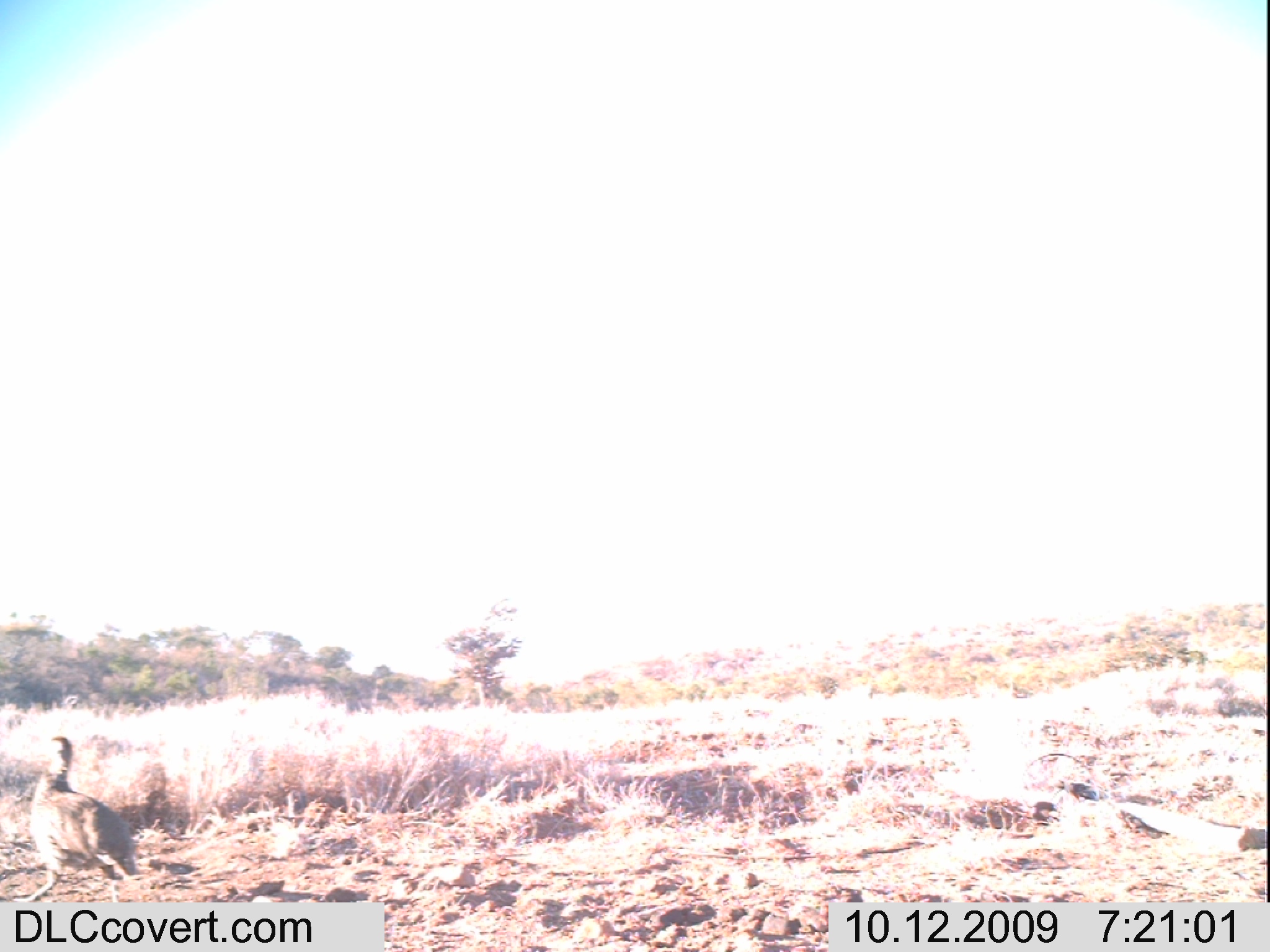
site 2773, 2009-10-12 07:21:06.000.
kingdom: Animalia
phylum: Chordata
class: Aves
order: Galliformes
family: Phasianidae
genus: Pternistis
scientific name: Pternistis leucoscepus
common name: yellow-necked francolin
Pternistis leucoscepus (yellow-necked francolin), count 1.